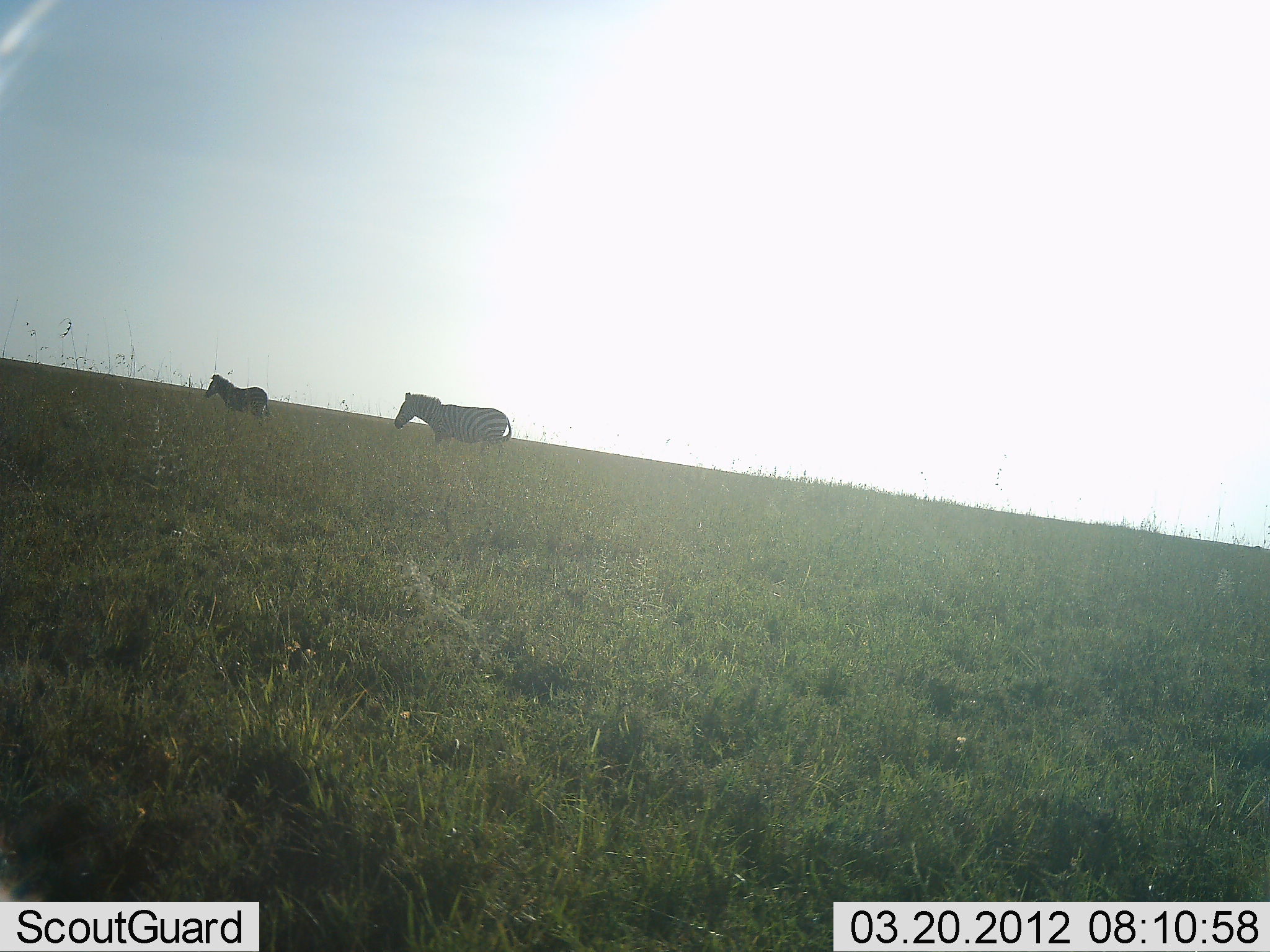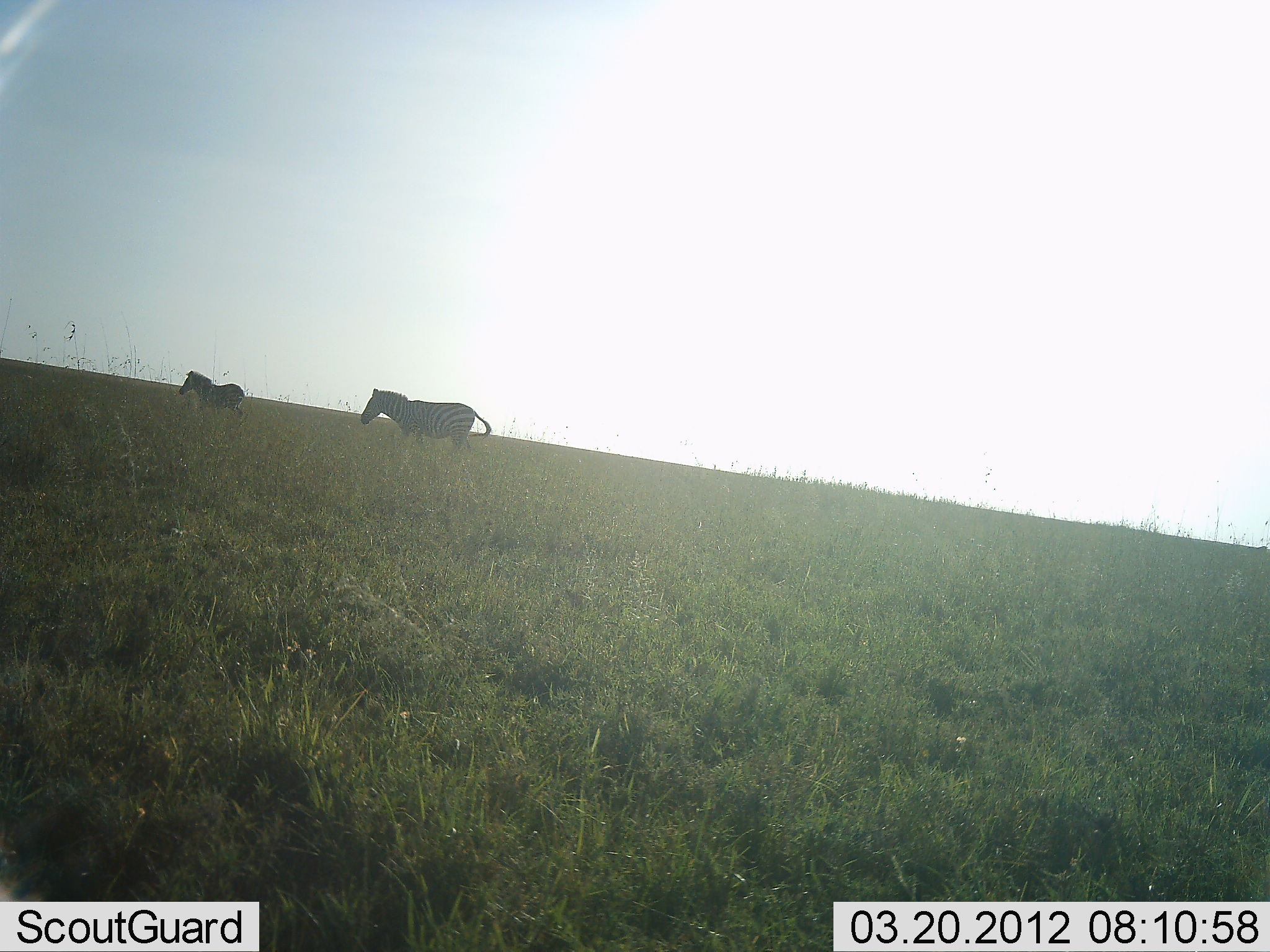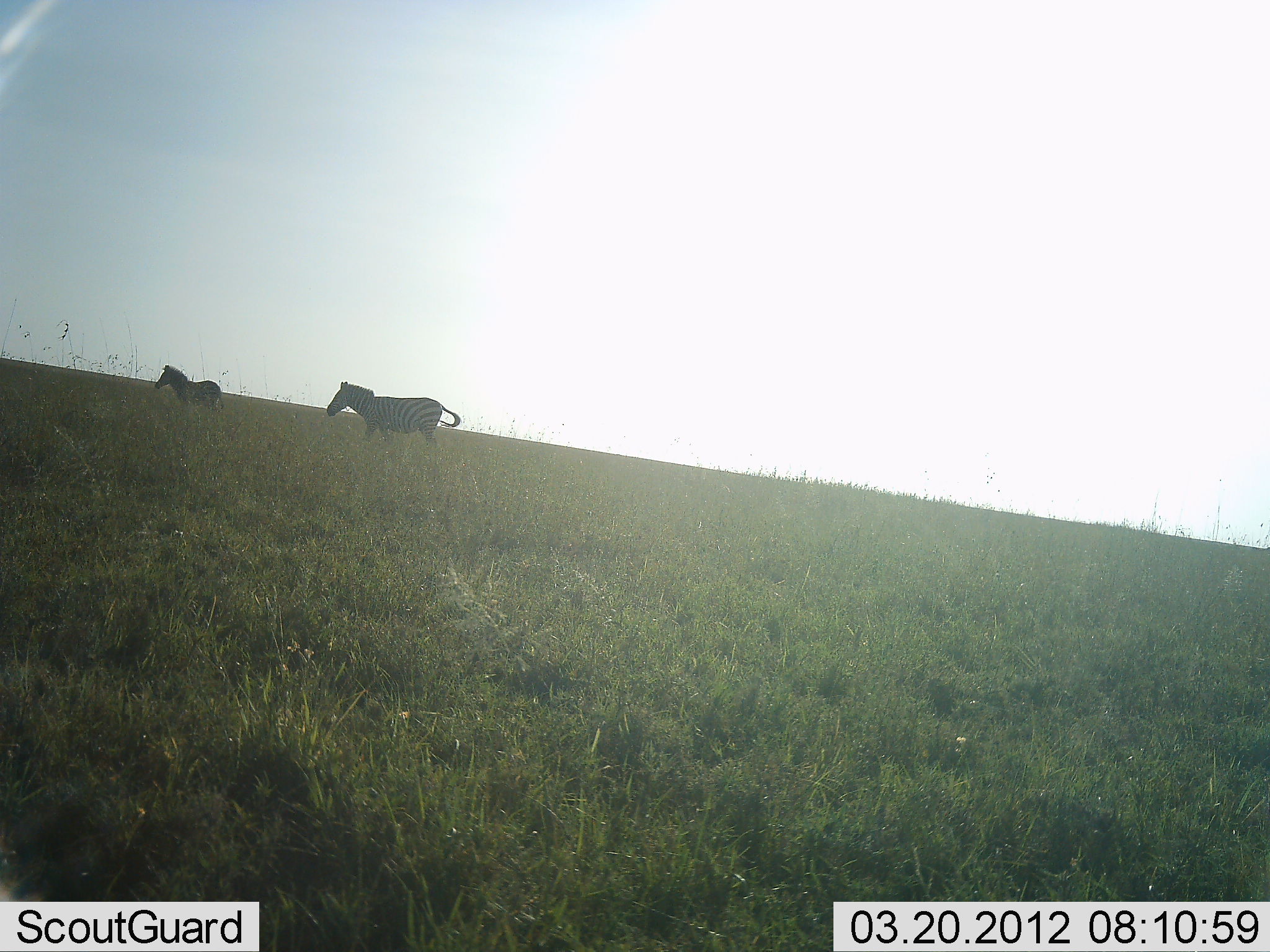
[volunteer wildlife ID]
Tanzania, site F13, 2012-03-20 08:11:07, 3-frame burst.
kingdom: Animalia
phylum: Chordata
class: Mammalia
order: Perissodactyla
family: Equidae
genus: Equus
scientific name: Equus quagga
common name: plains zebra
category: zebra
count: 2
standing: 6%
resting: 0%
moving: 94%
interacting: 0%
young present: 44%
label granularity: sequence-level